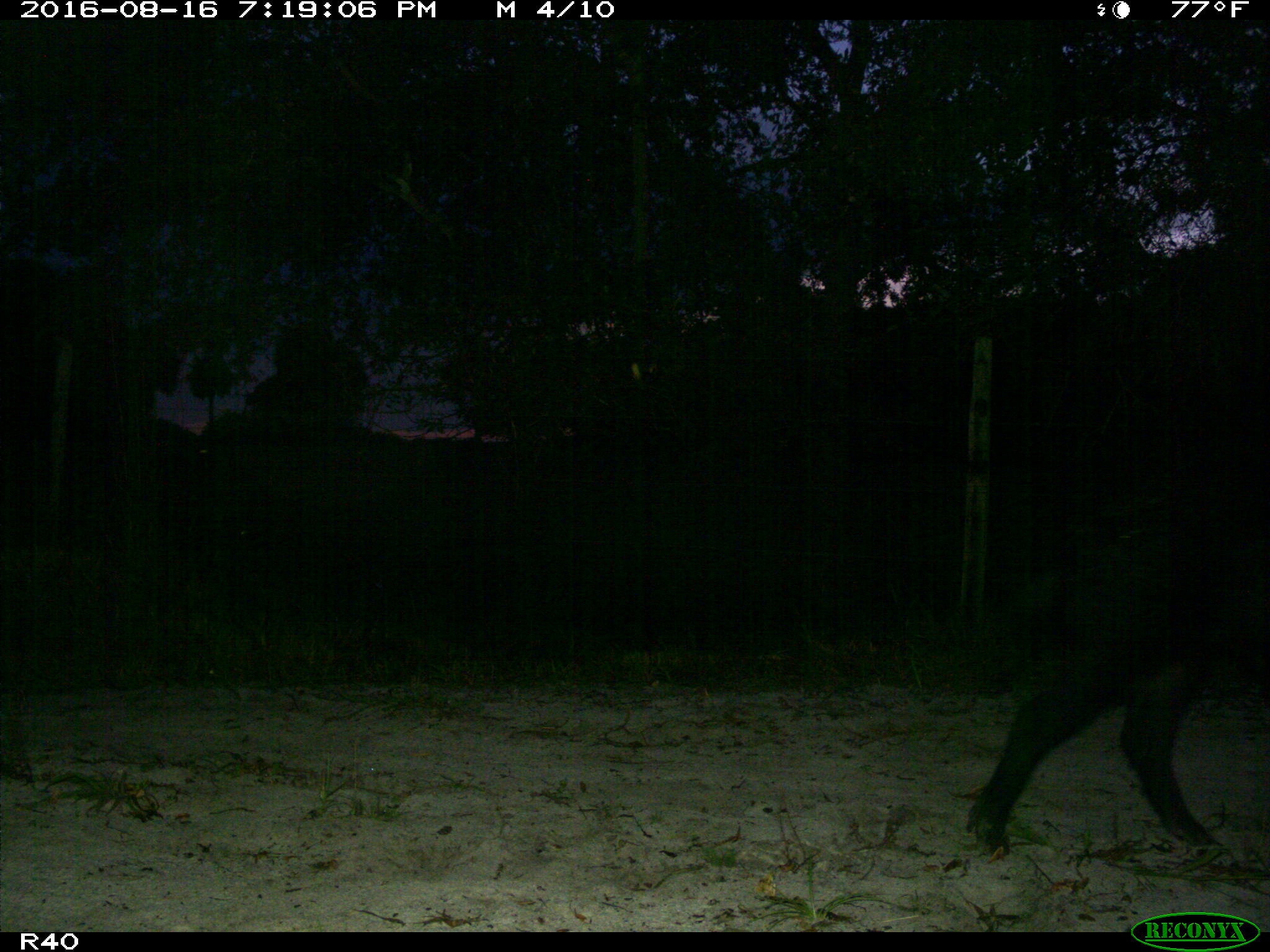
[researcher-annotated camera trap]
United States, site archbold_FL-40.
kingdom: Animalia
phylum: Chordata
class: Mammalia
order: Artiodactyla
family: Suidae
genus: Sus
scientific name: Sus scrofa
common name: wild boar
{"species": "Sus scrofa (wild boar)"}